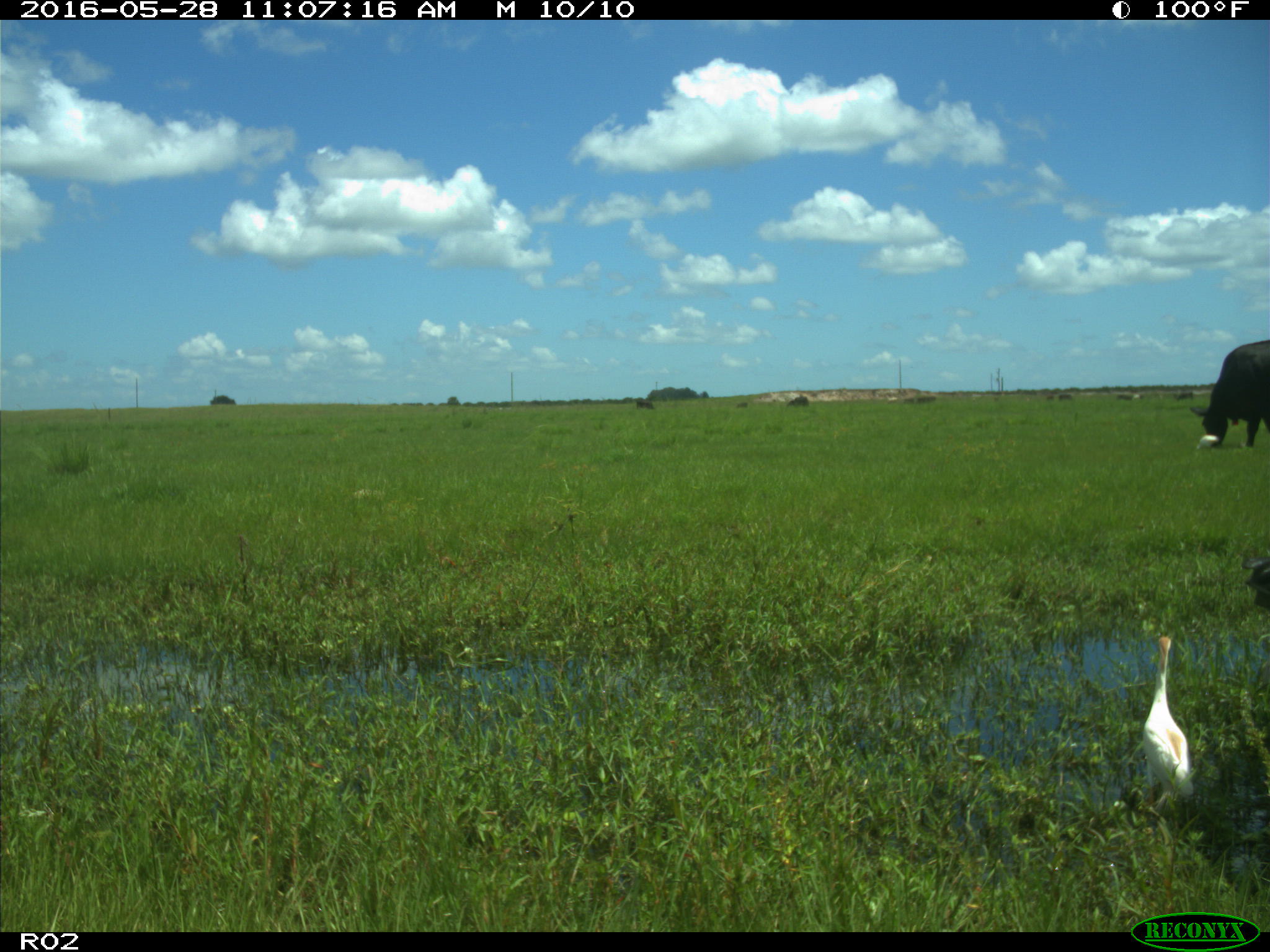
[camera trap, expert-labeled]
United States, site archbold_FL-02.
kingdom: Animalia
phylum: Chordata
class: Mammalia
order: Artiodactyla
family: Bovidae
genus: Bos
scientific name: Bos taurus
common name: domestic cow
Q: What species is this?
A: Bos taurus (domestic cow).